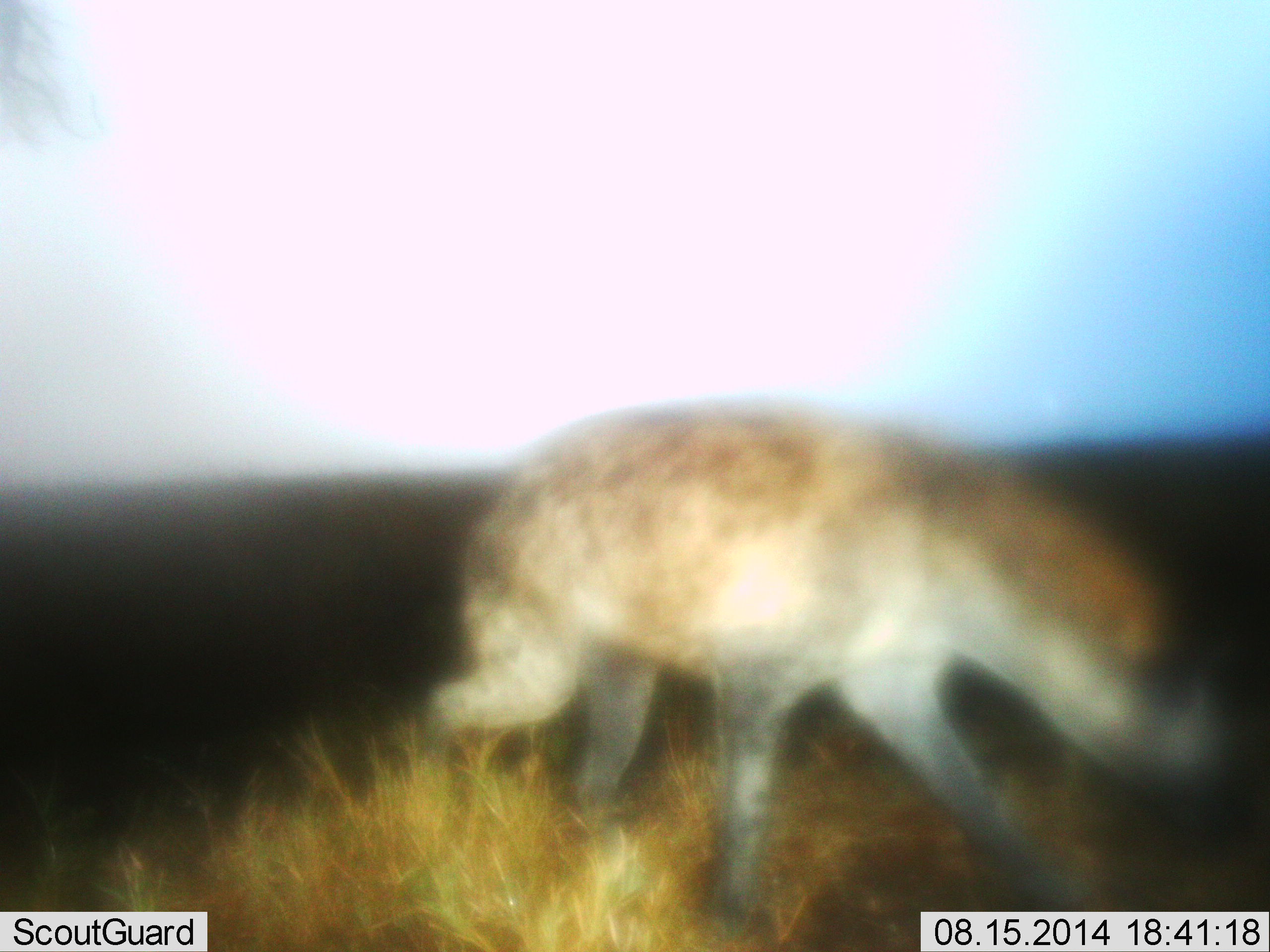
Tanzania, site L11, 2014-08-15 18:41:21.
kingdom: Animalia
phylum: Chordata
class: Mammalia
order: Carnivora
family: Hyaenidae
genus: Crocuta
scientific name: Crocuta crocuta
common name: spotted hyena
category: hyenaspotted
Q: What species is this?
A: Hyenaspotted (spotted hyena) (Crocuta crocuta).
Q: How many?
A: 1.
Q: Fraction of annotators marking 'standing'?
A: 20%.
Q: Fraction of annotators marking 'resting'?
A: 0%.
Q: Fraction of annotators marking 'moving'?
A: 90%.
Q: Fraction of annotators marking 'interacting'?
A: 0%.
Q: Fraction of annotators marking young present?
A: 0%.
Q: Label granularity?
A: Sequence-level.